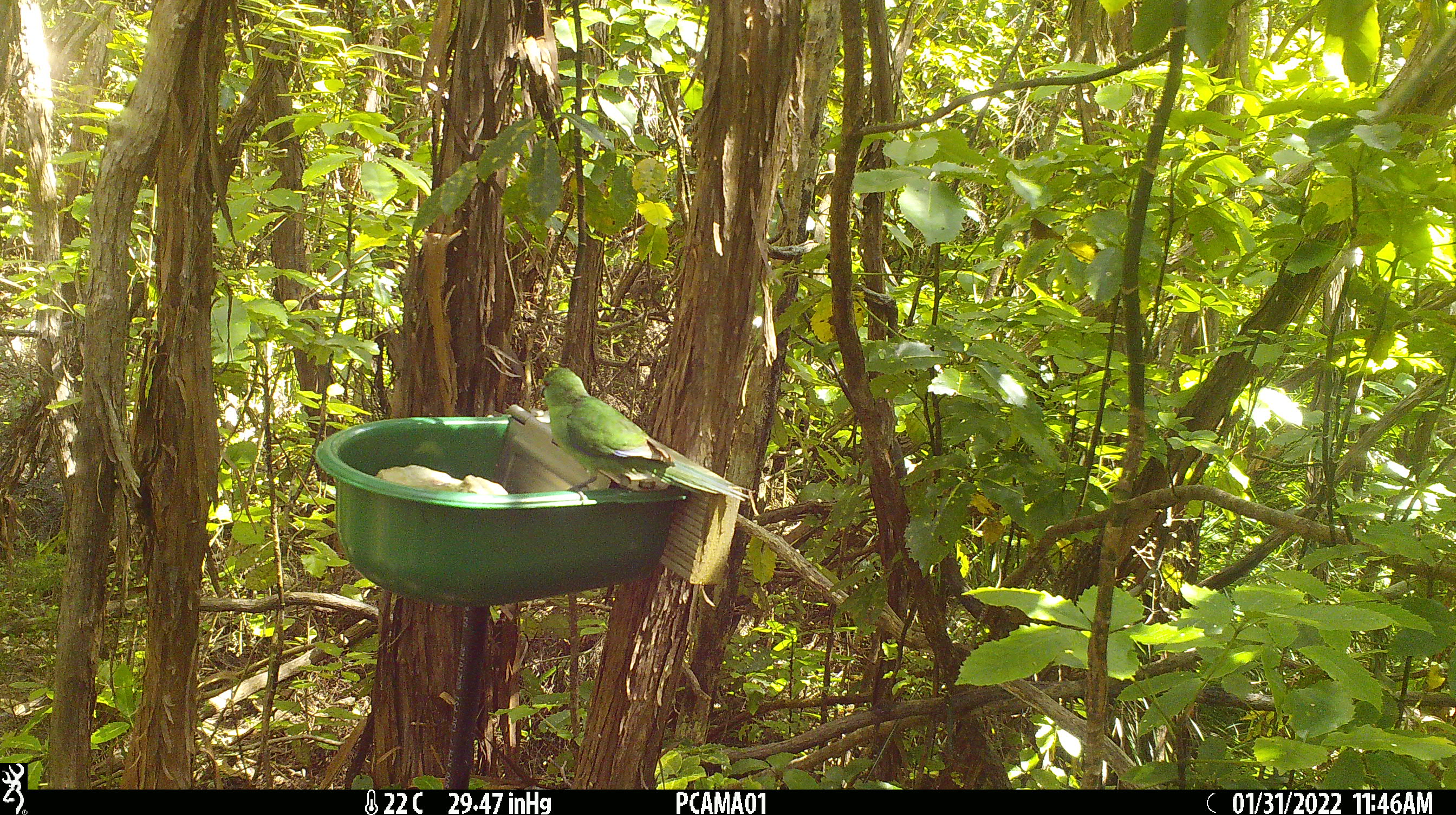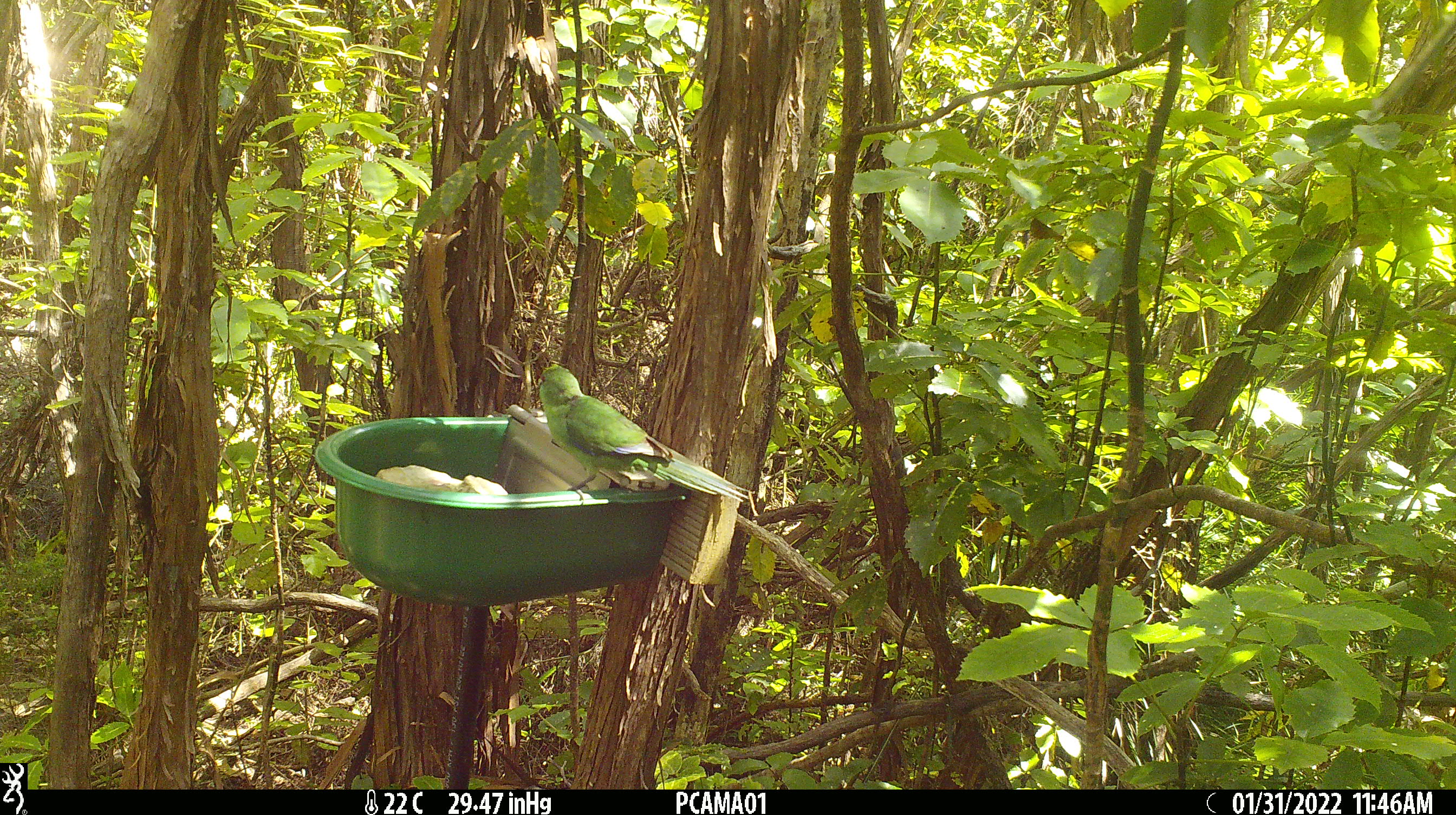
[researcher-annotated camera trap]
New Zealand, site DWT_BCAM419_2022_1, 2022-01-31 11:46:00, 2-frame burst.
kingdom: Animalia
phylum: Chordata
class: Aves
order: Psittaciformes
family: Psittaculidae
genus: Cyanoramphus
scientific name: Cyanoramphus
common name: parakeet